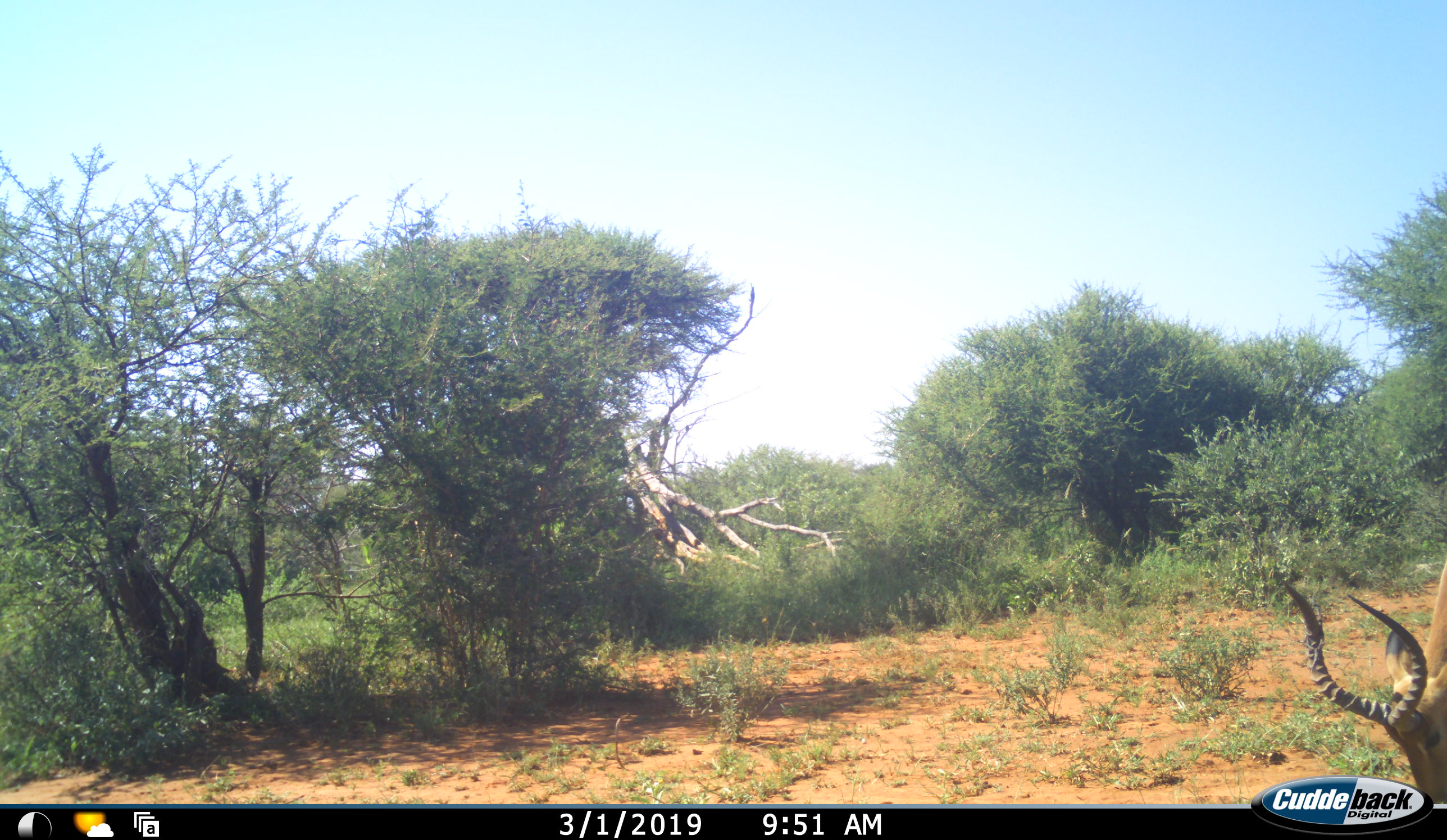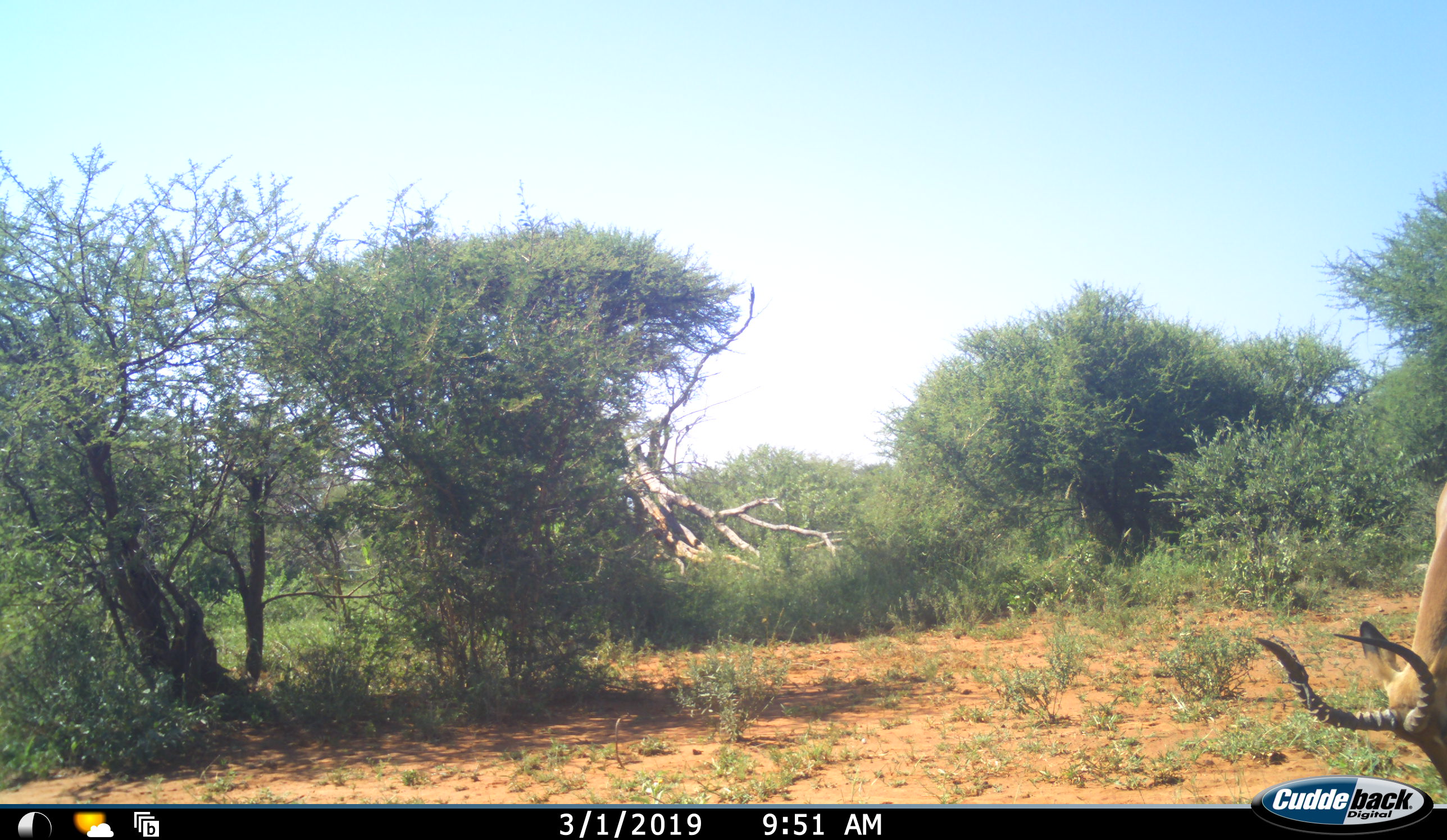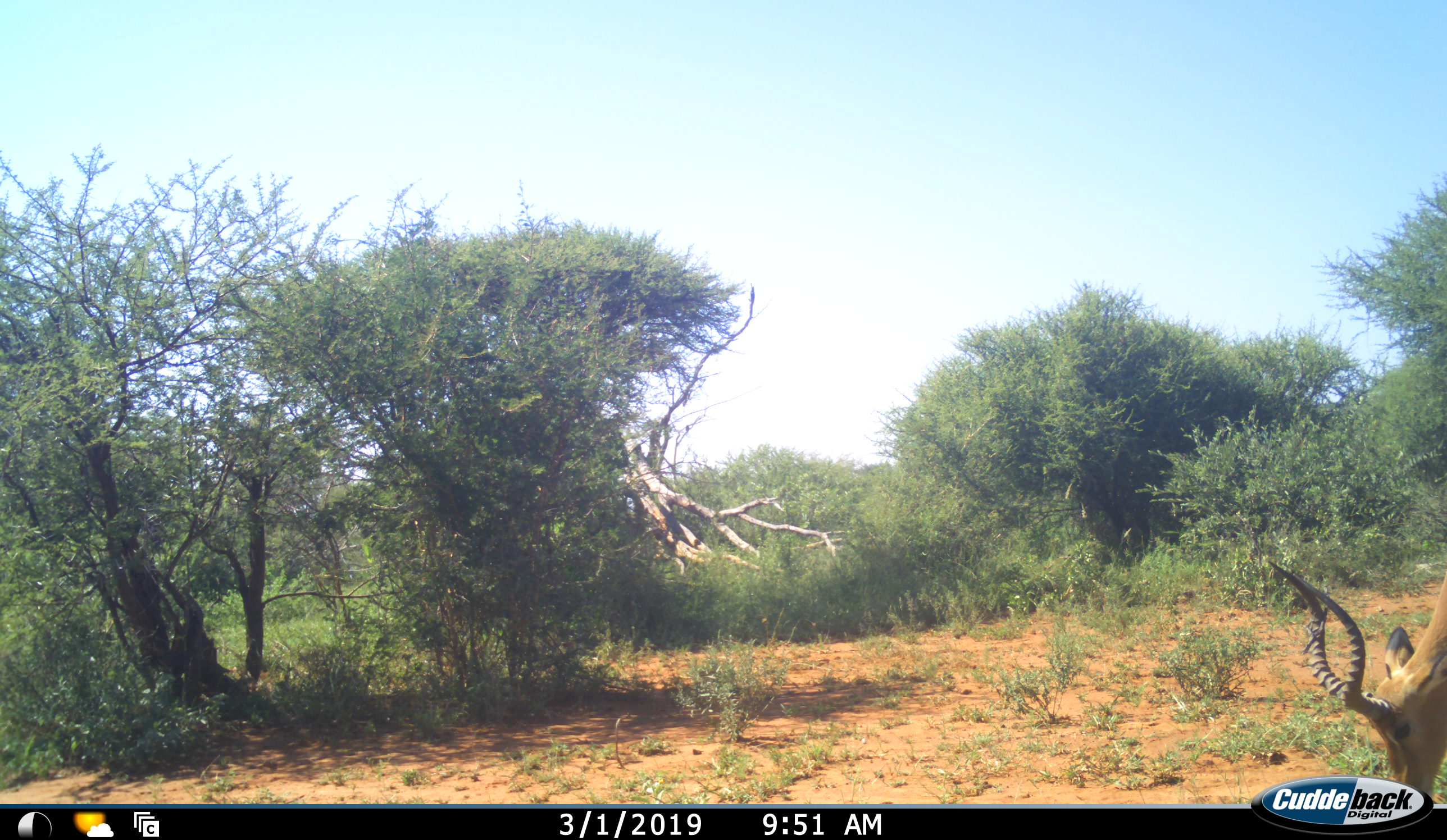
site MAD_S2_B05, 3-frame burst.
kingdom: Animalia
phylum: Chordata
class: Mammalia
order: Artiodactyla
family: Bovidae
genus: Aepyceros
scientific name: Aepyceros melampus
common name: impala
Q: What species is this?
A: Impala (Aepyceros melampus).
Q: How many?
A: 1.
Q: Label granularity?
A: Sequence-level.